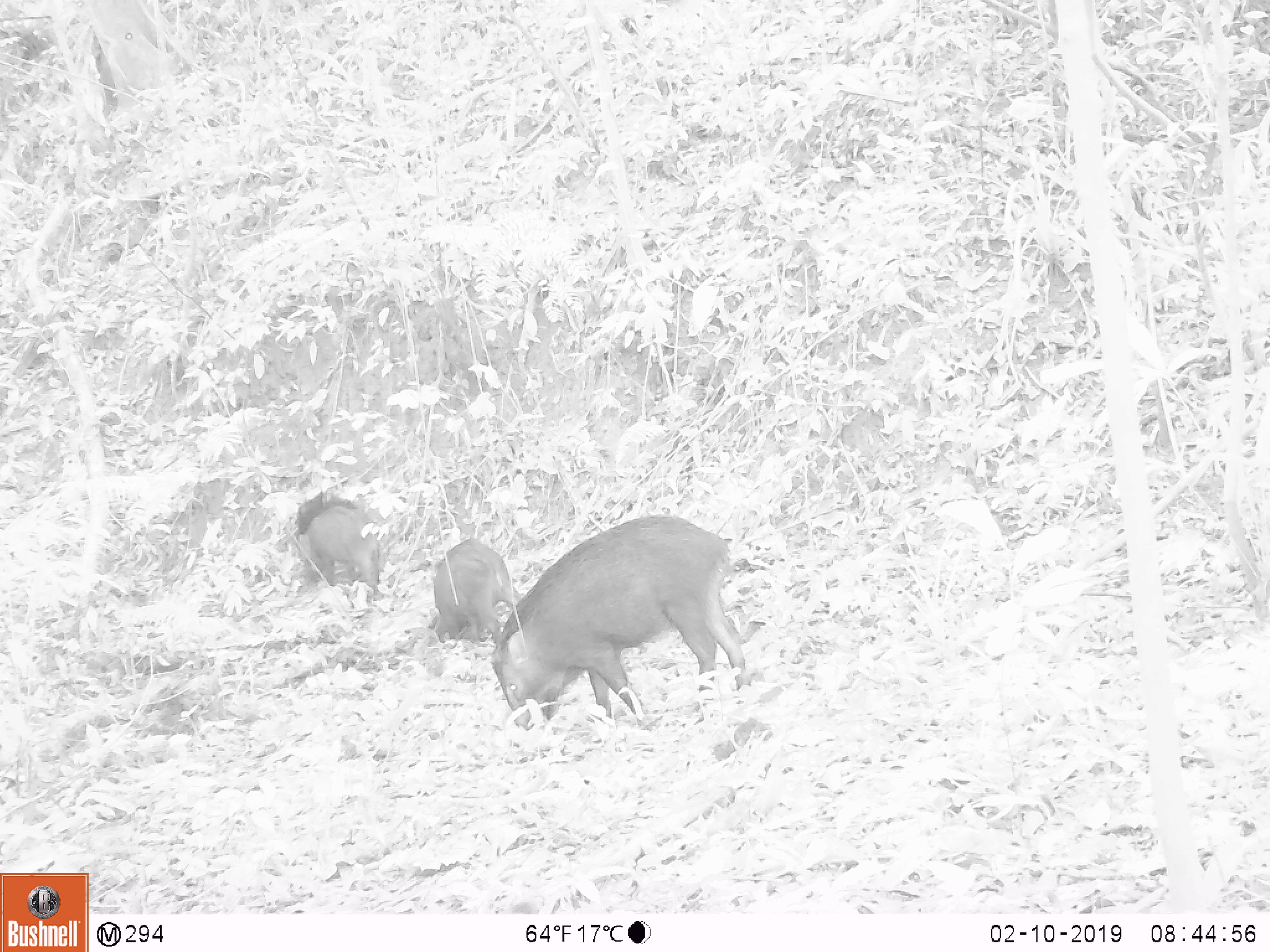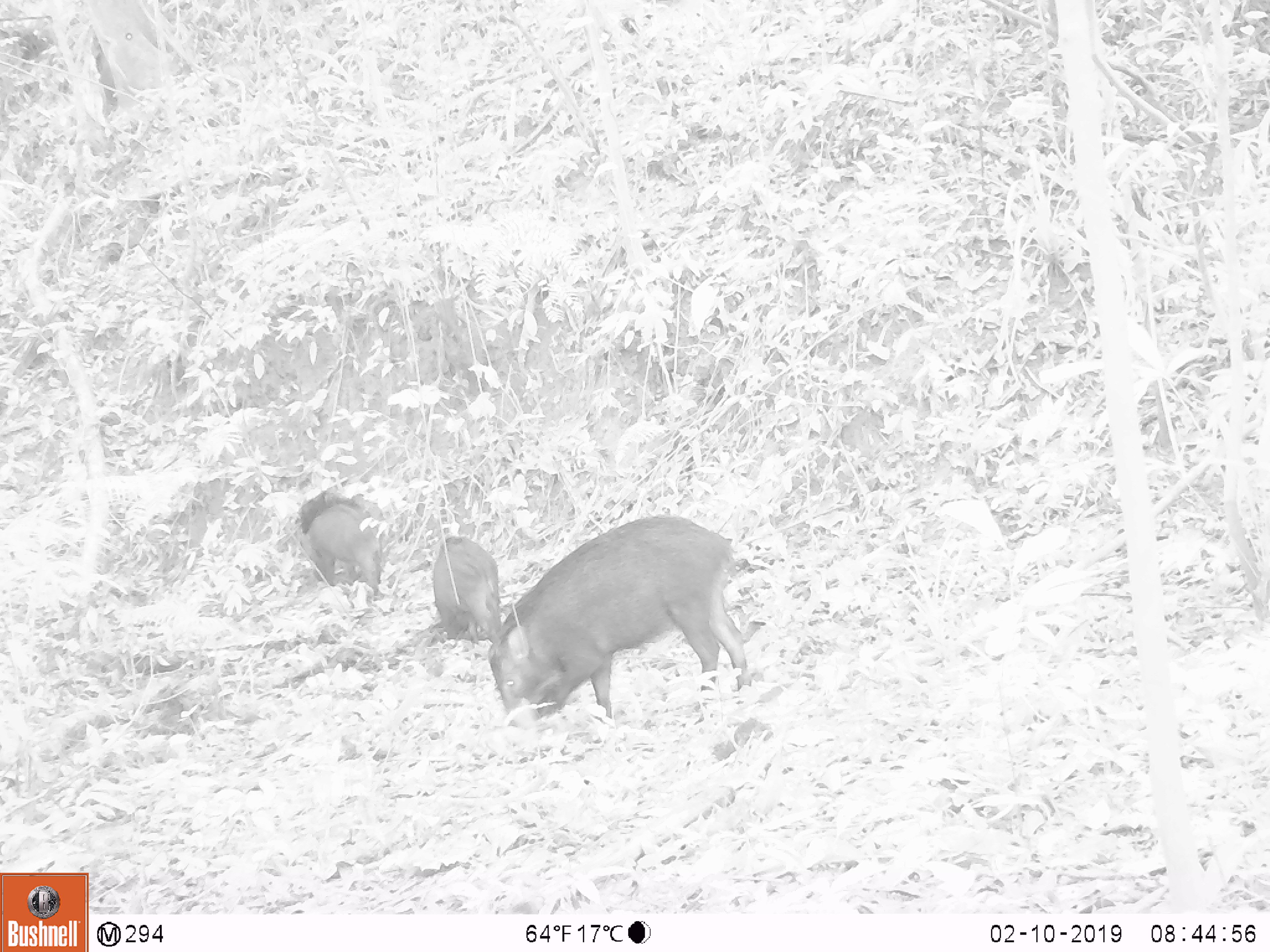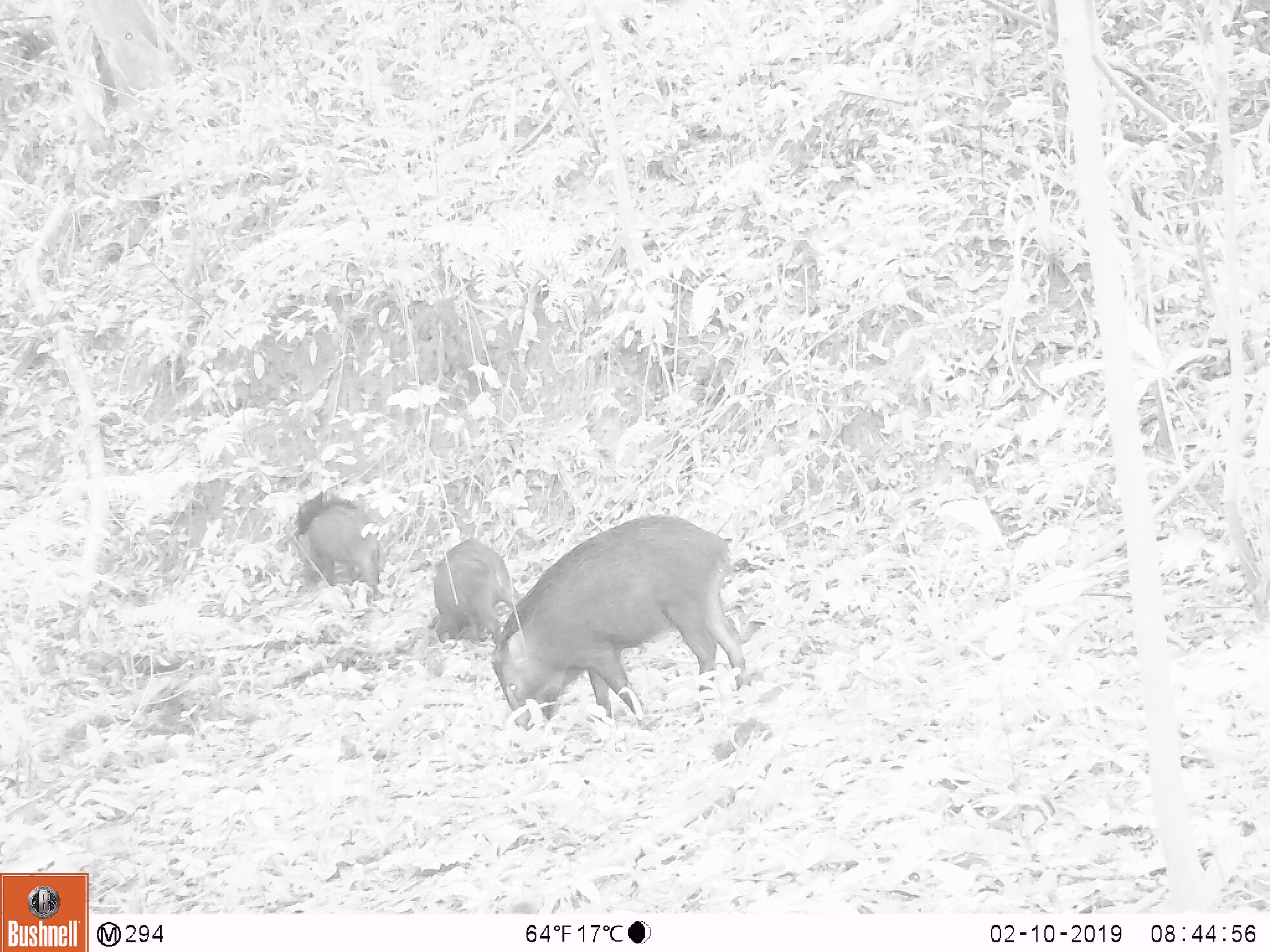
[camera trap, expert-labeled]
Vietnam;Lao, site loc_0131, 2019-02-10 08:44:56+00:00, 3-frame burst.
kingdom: Animalia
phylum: Chordata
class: Aves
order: Galliformes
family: Phasianidae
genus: Gallus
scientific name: Gallus gallus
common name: red junglefowl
Red junglefowl (Gallus gallus). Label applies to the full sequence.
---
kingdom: Animalia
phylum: Chordata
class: Mammalia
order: Artiodactyla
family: Suidae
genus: Sus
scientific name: Sus scrofa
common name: eurasian wild pig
Eurasian wild pig (Sus scrofa). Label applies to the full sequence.